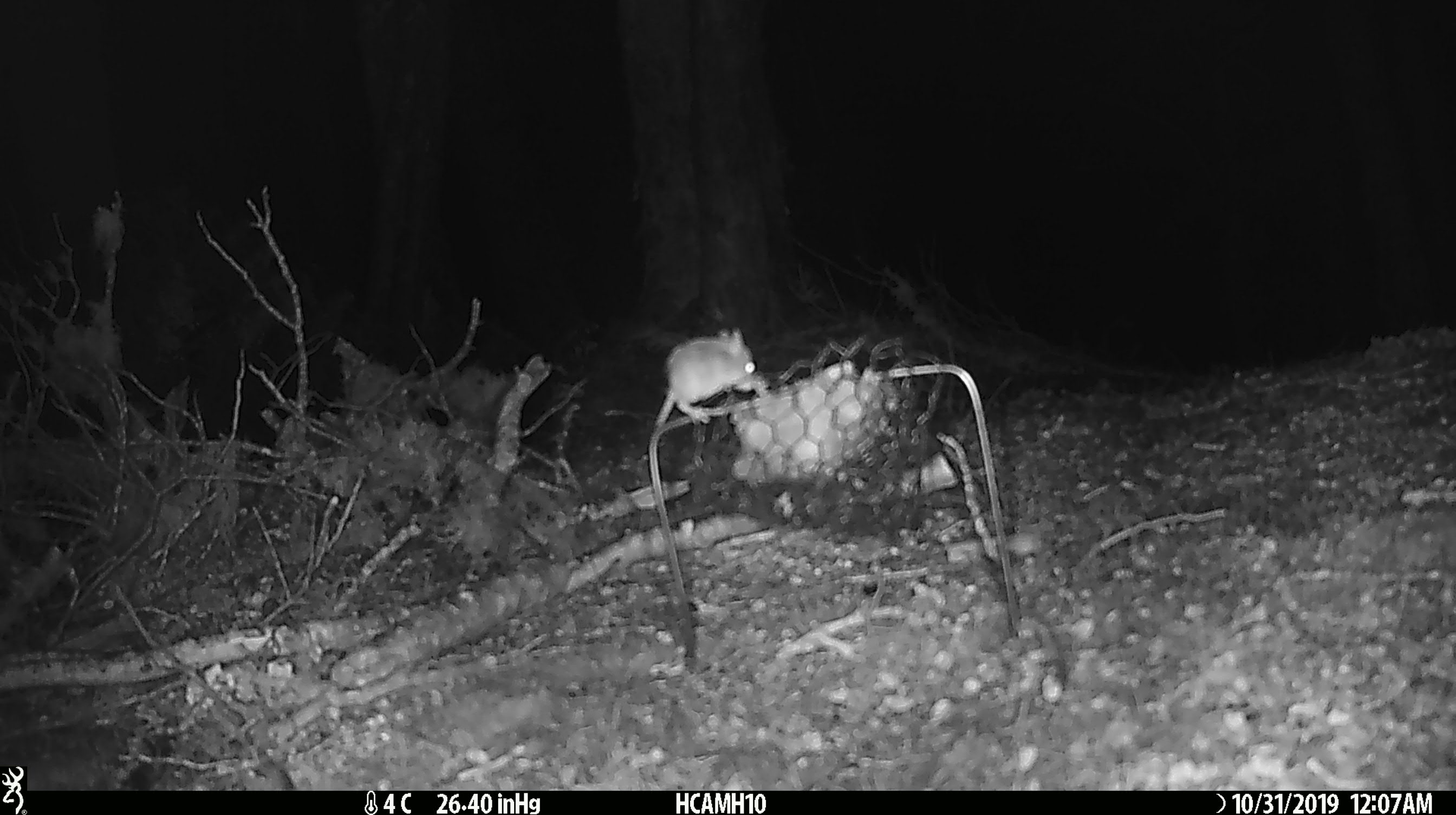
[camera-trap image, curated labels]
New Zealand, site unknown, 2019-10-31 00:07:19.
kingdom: Animalia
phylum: Chordata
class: Mammalia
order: Rodentia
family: Muridae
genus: Mus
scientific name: Mus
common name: mouse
Mouse (Mus).